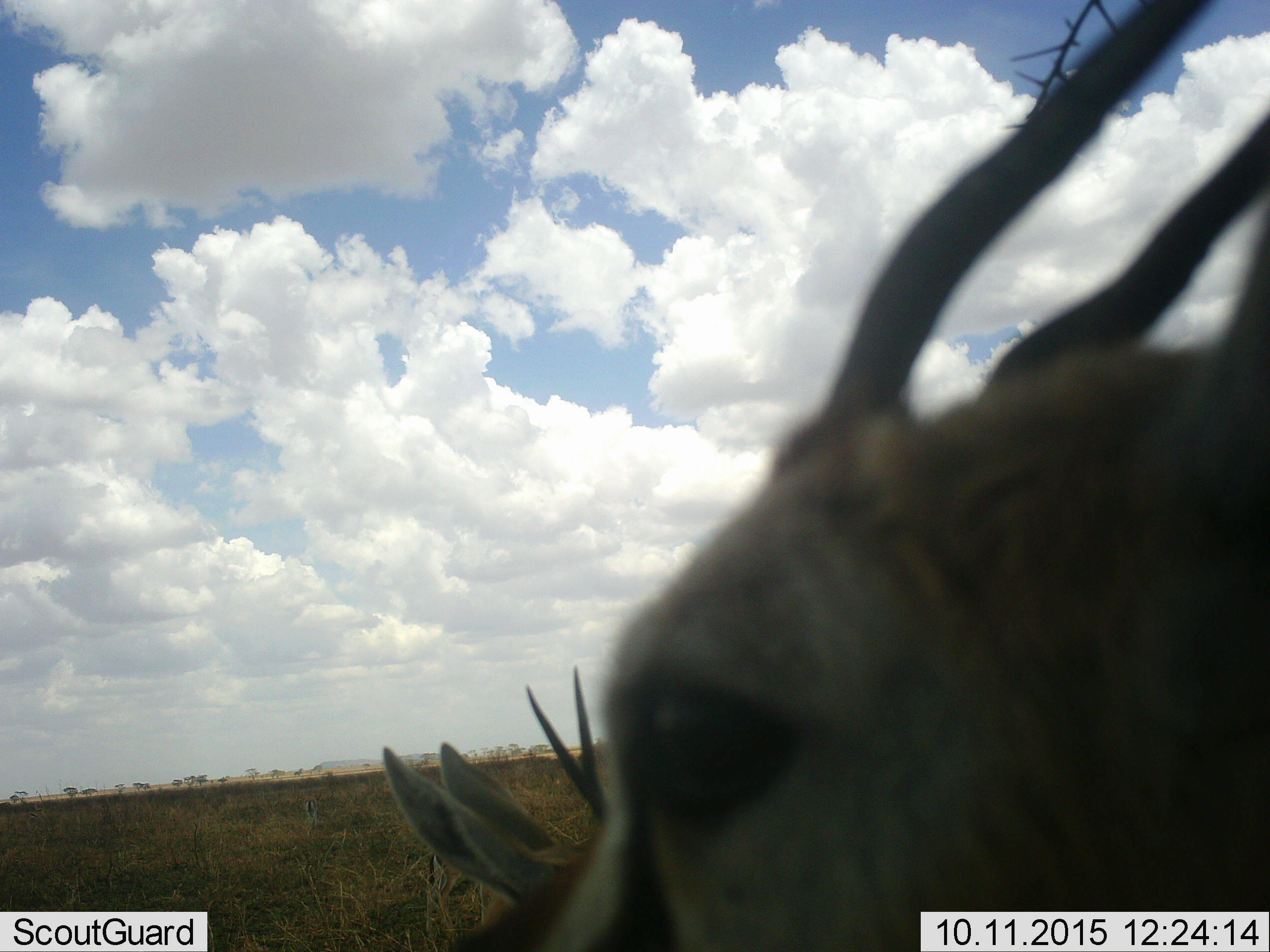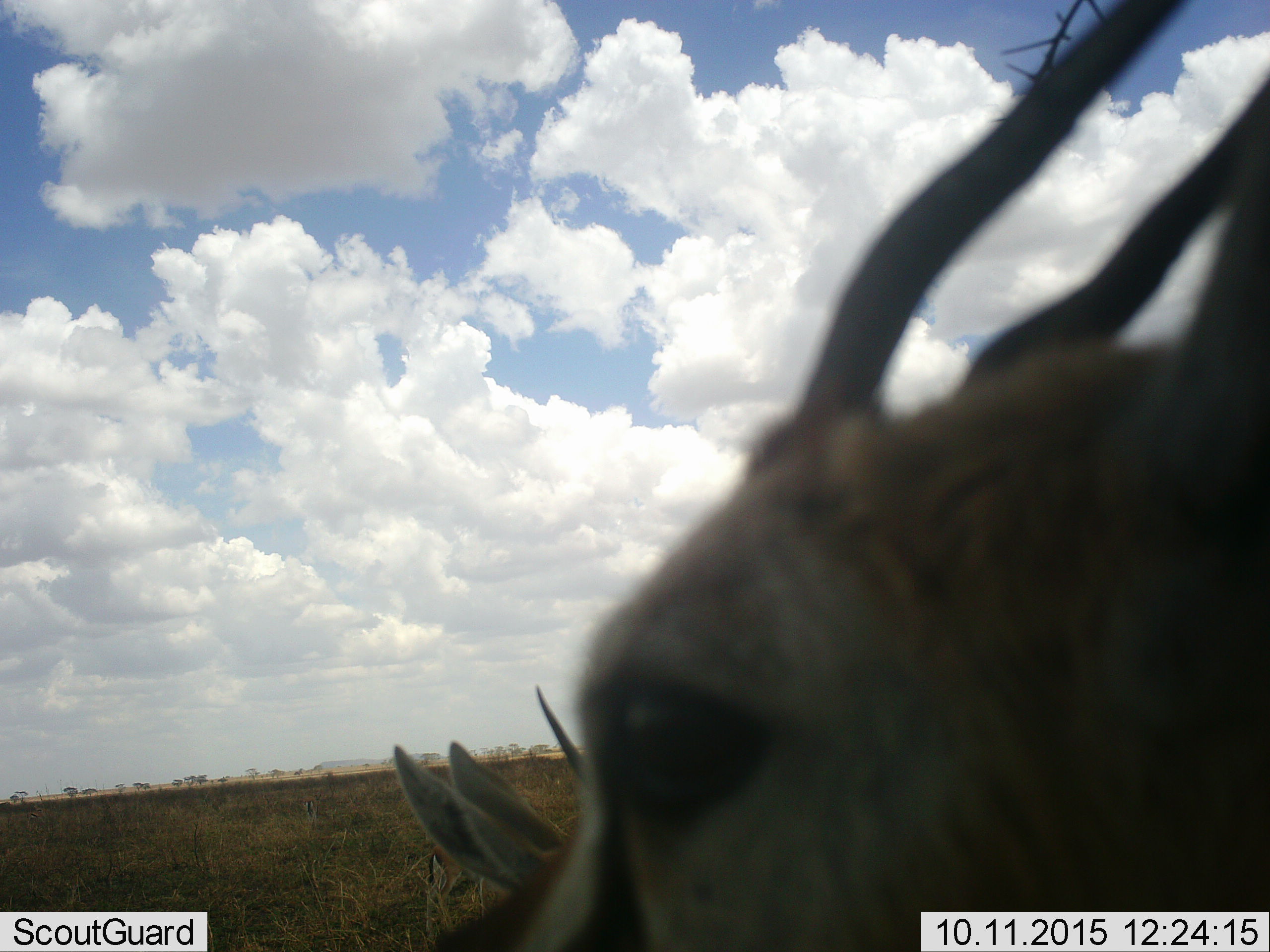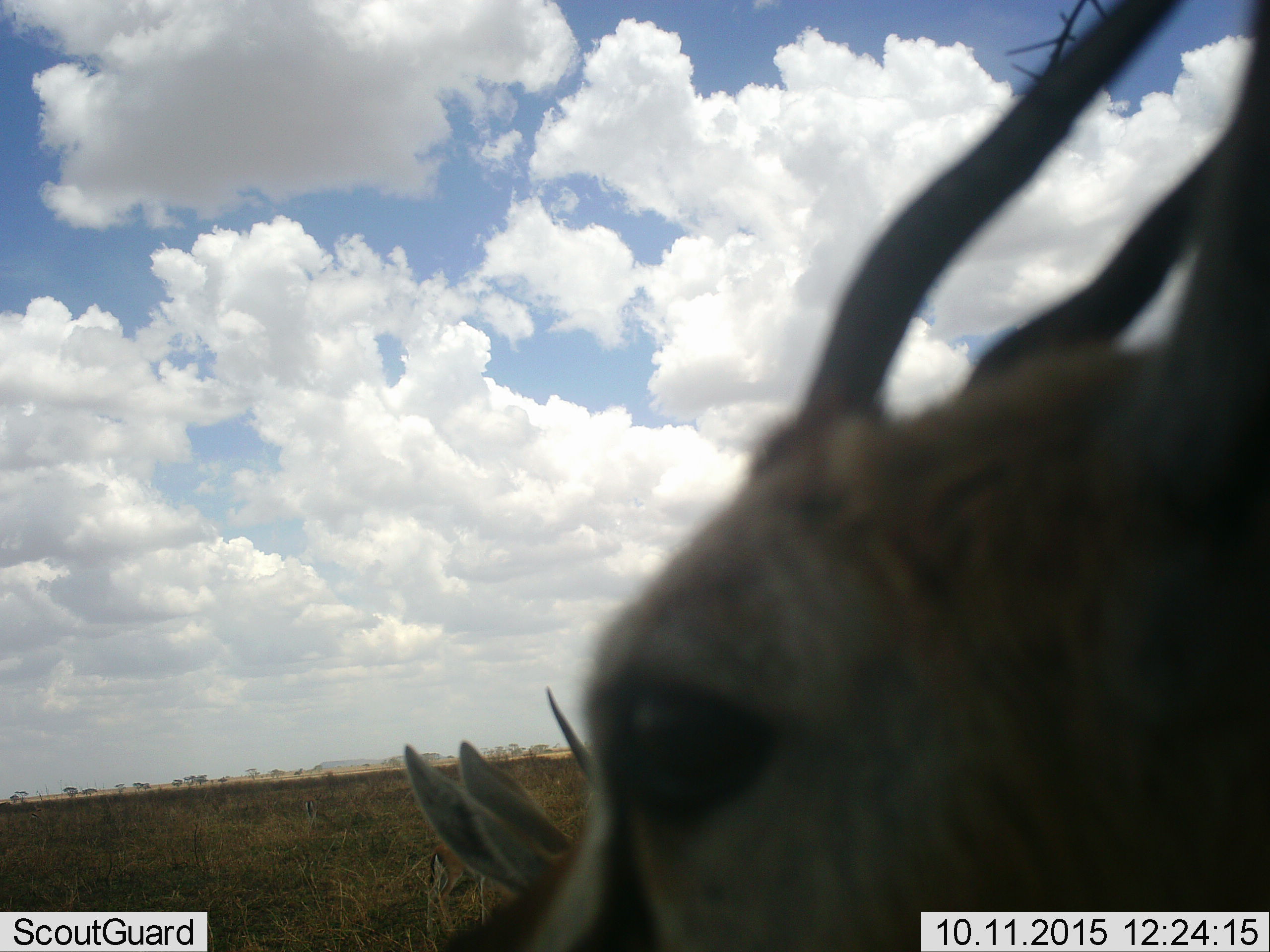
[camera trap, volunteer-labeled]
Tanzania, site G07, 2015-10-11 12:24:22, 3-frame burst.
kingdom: Animalia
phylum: Chordata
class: Mammalia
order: Artiodactyla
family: Bovidae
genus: Eudorcas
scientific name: Eudorcas thomsonii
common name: thomson's gazelle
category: gazellethomsons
Gazellethomsons (thomson's gazelle) (Eudorcas thomsonii), count 2. Behavior (volunteer vote fractions): standing 100%, resting 10%, moving 0%, interacting 0%. Young present (vote fraction): 0%. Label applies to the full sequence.